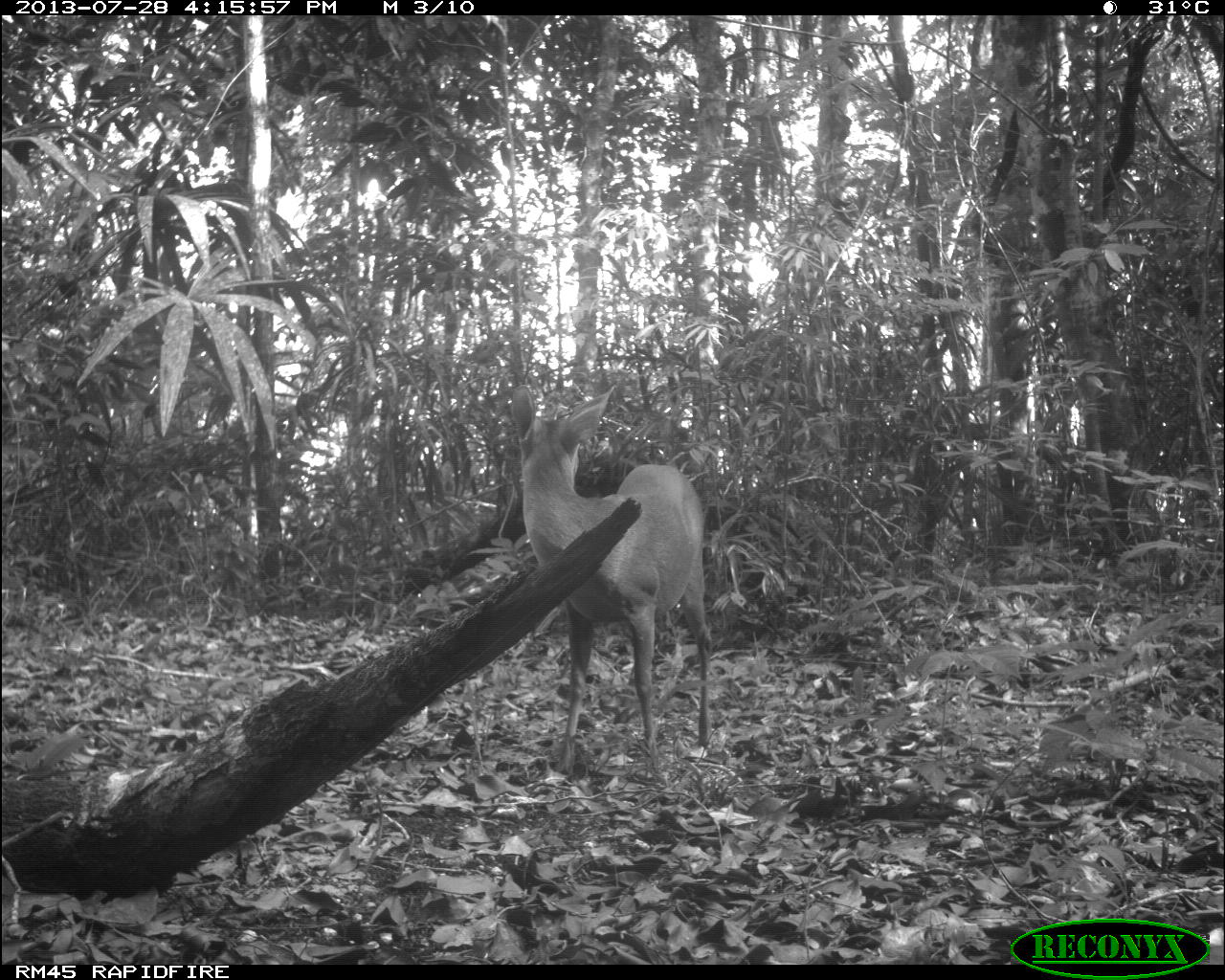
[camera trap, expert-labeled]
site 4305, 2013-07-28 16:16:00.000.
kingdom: Animalia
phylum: Chordata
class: Mammalia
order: Artiodactyla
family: Cervidae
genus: Mazama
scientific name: Mazama temama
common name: central american red brocket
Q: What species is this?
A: Mazama temama (central american red brocket).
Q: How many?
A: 1.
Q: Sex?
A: Male.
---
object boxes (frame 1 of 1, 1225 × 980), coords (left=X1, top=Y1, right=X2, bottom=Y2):
mazama temama: (left=509, top=384, right=713, bottom=778)